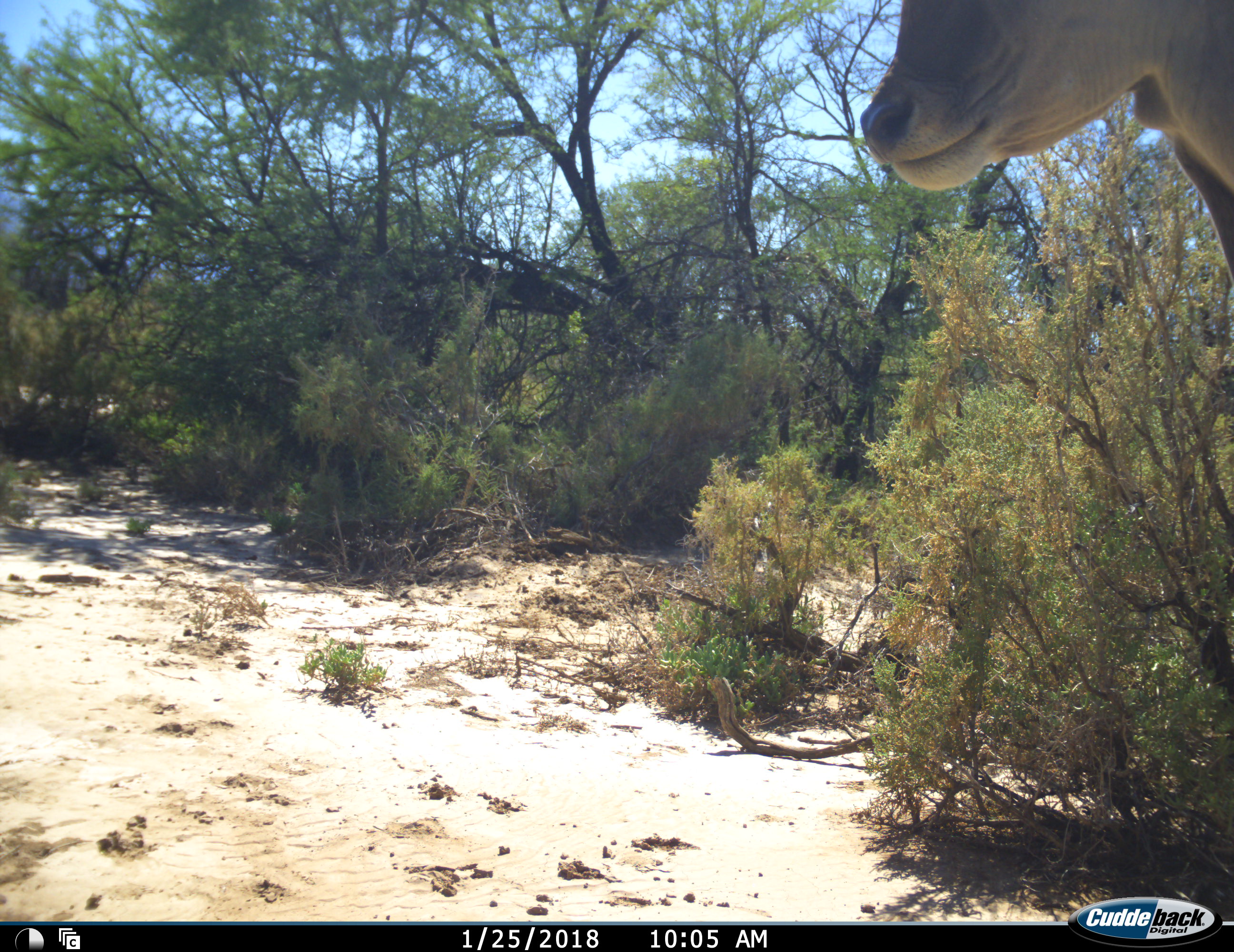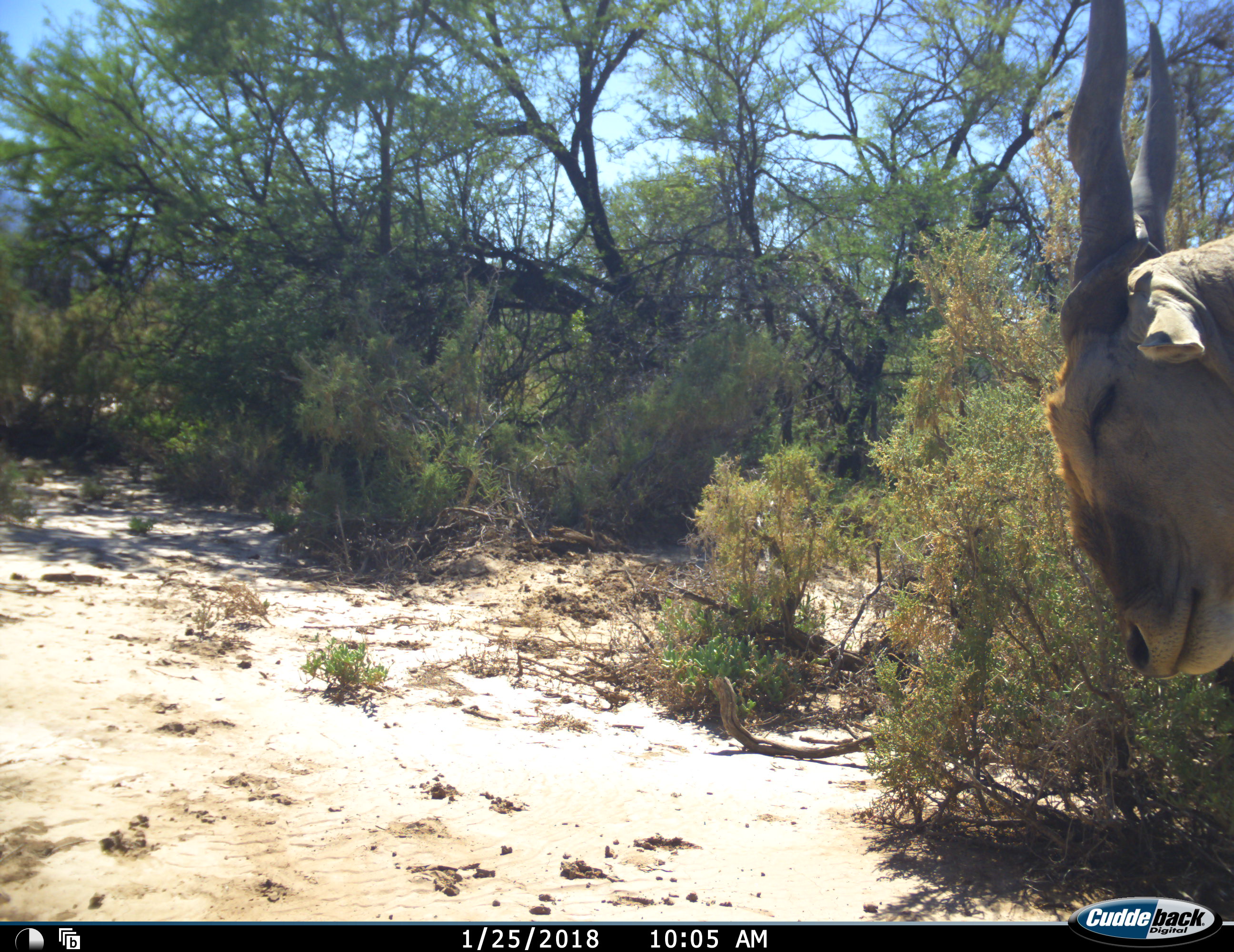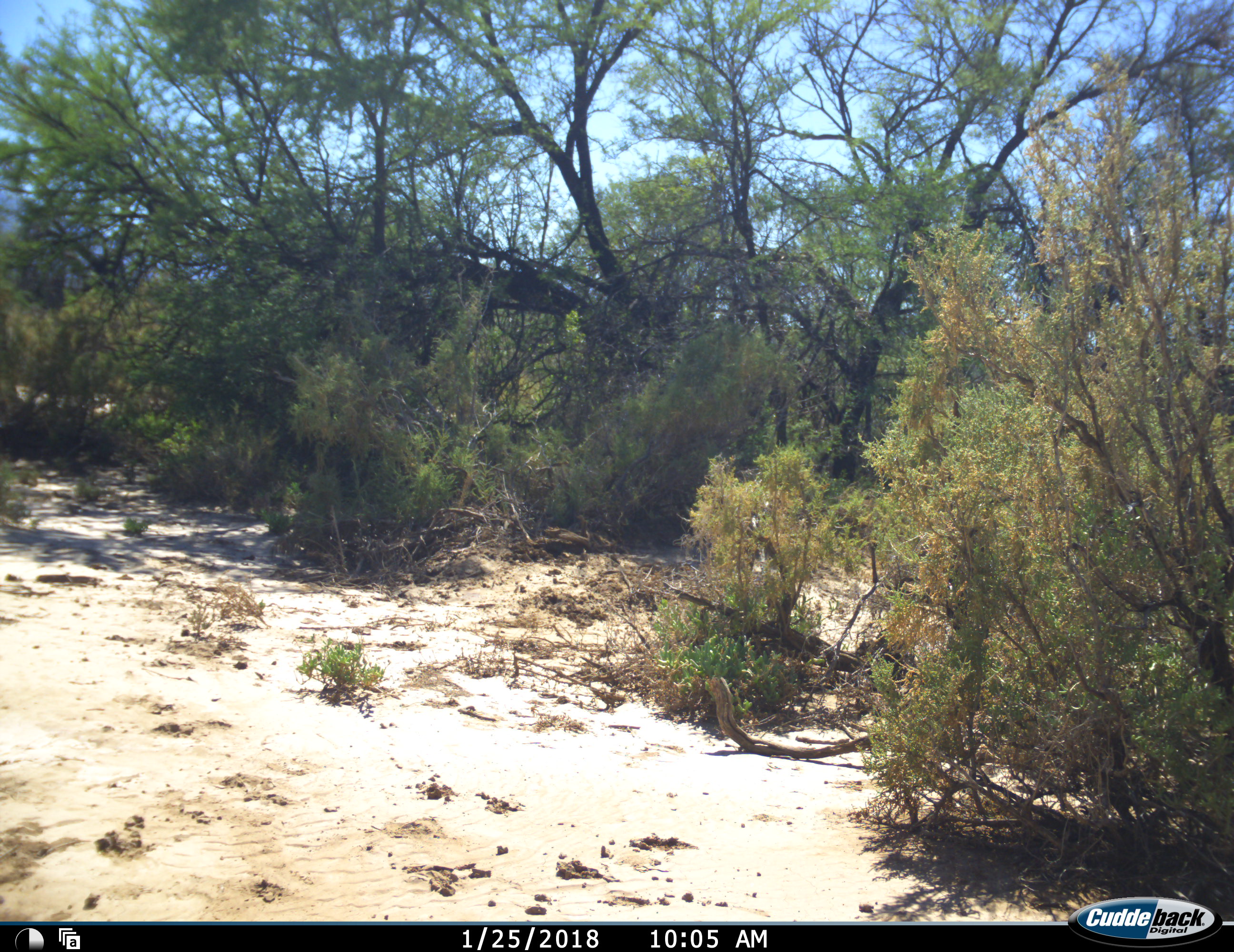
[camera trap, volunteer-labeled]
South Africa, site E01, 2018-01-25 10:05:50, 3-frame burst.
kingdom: Animalia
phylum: Chordata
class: Mammalia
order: Artiodactyla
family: Bovidae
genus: Tragelaphus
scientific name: Tragelaphus oryx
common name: eland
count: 1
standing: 71%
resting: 0%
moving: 43%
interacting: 0%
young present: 0%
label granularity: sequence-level